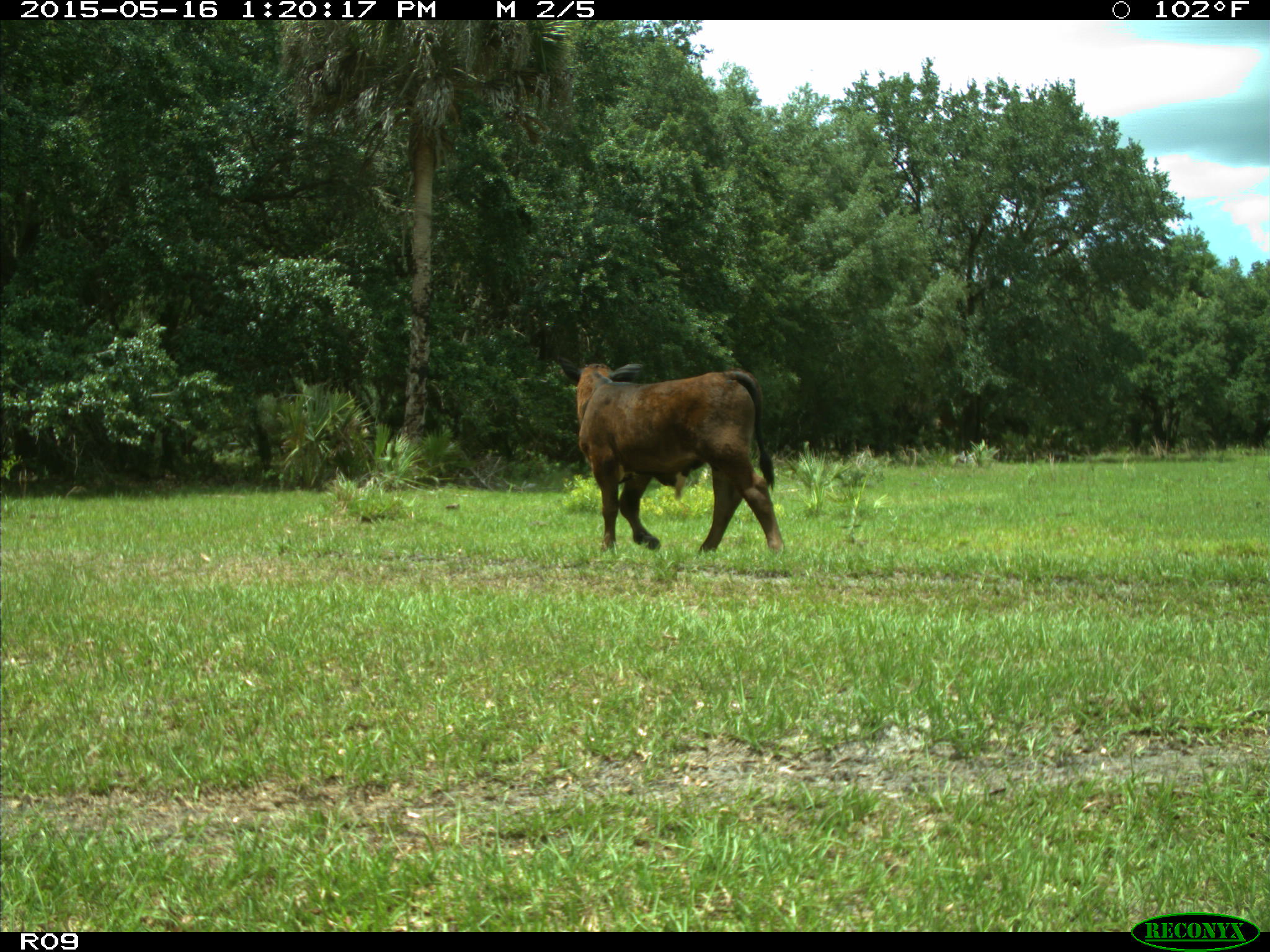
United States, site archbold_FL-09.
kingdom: Animalia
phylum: Chordata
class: Mammalia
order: Artiodactyla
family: Bovidae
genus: Bos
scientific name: Bos taurus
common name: domestic cow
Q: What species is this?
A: Bos taurus (domestic cow).